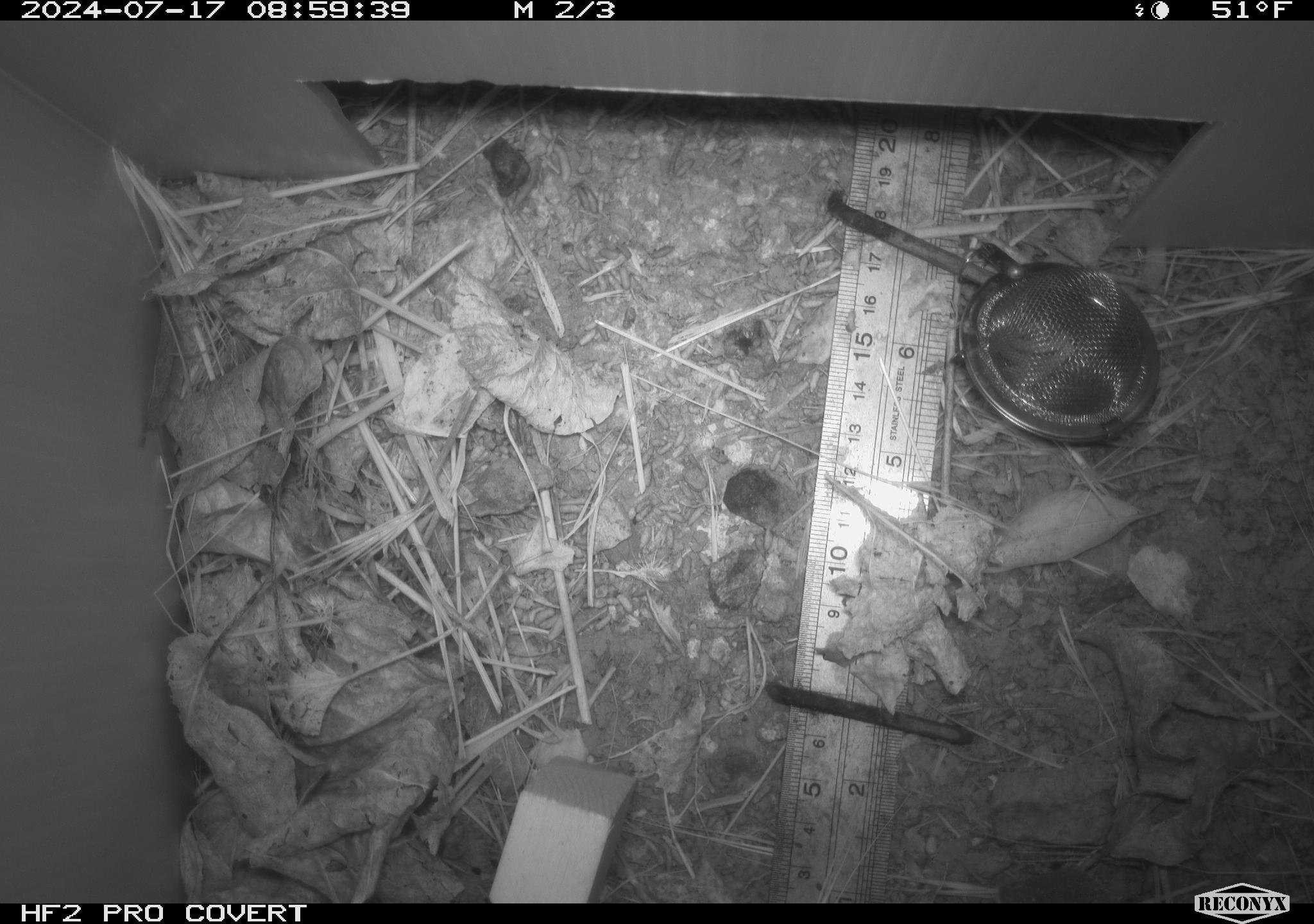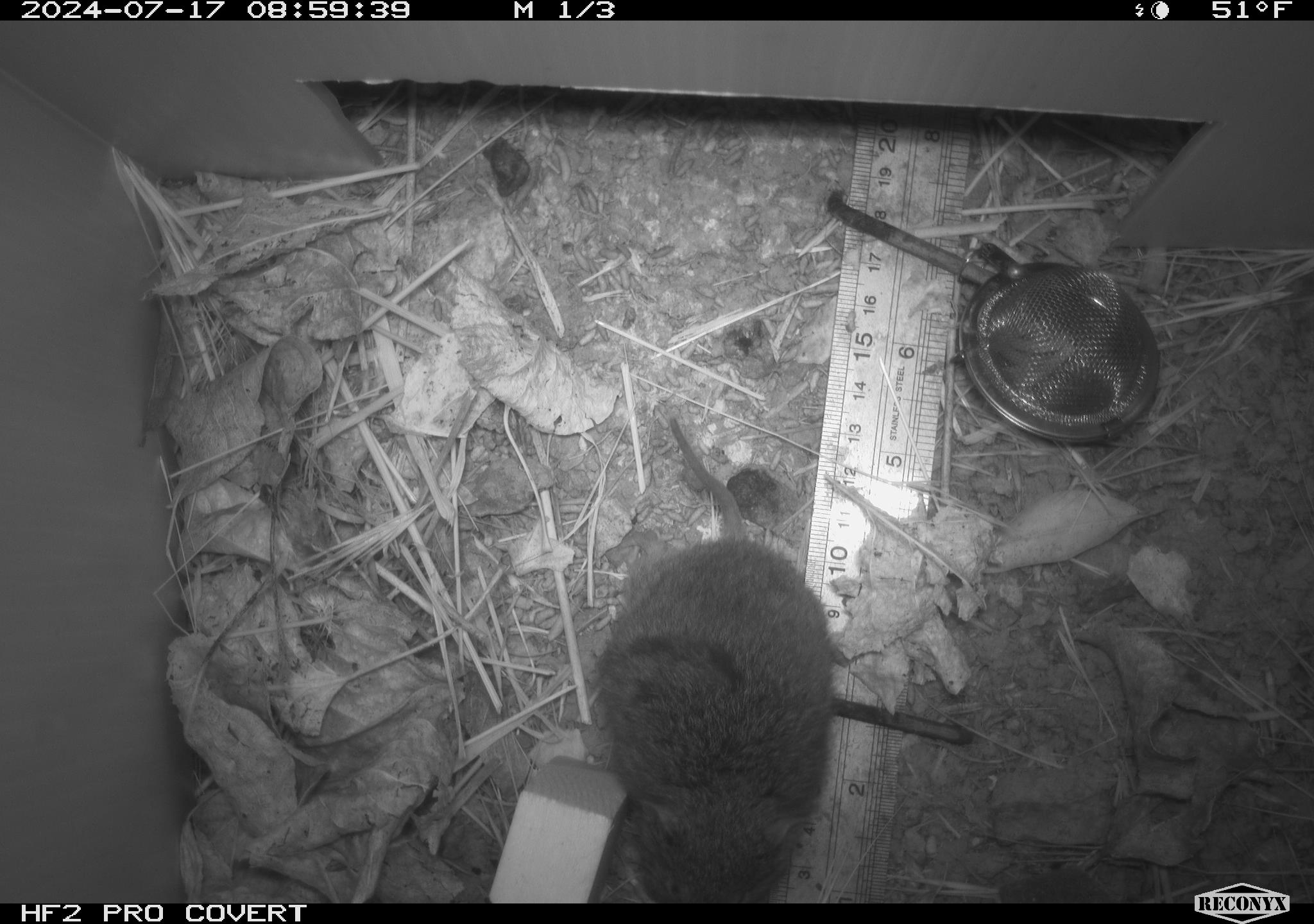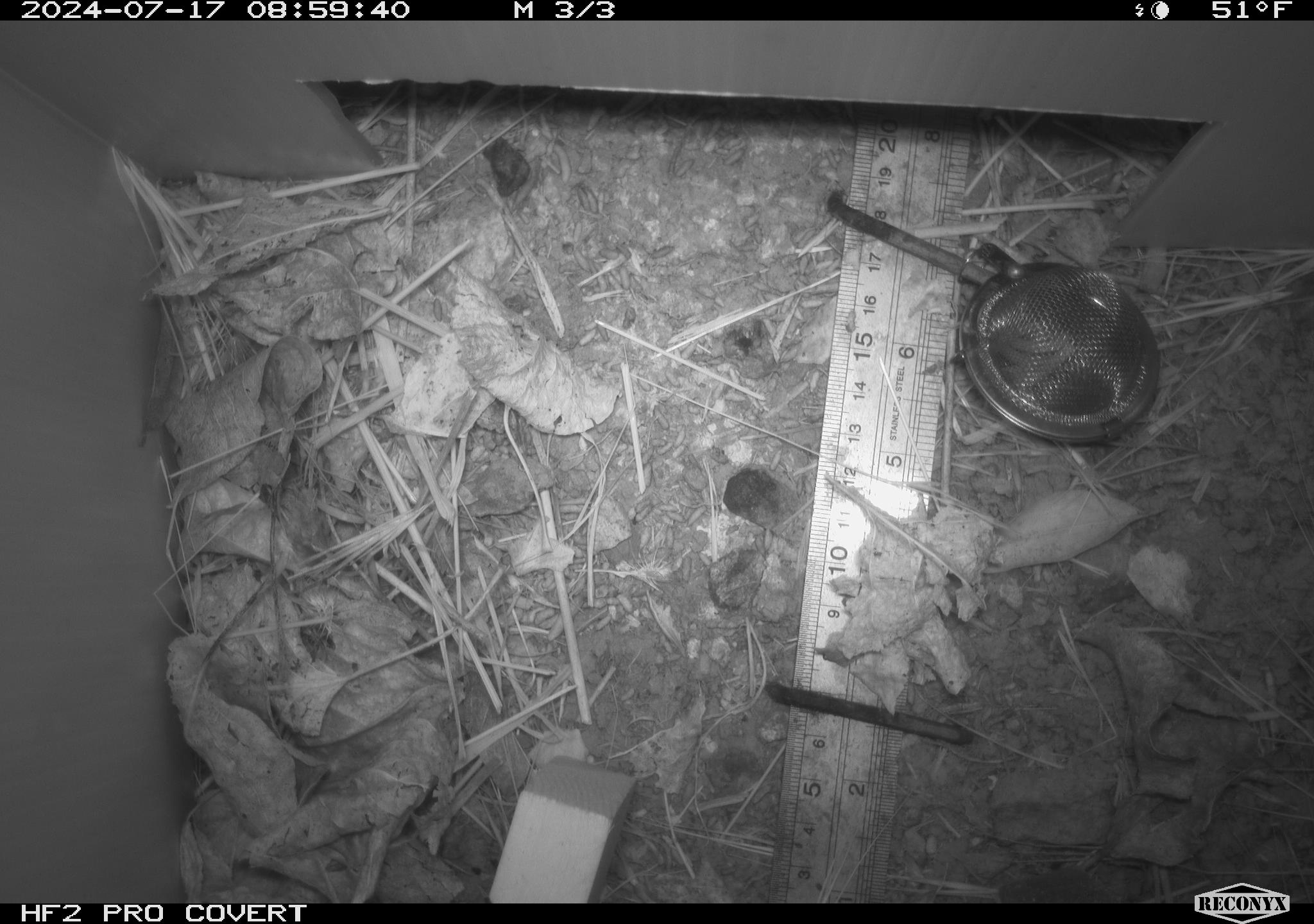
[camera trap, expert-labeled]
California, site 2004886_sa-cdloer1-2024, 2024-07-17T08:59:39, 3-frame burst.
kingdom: Animalia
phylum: Chordata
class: Mammalia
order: Rodentia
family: Cricetidae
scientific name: Arvicolinae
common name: voles, lemmings, and muskrats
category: arvicolinae subfamily